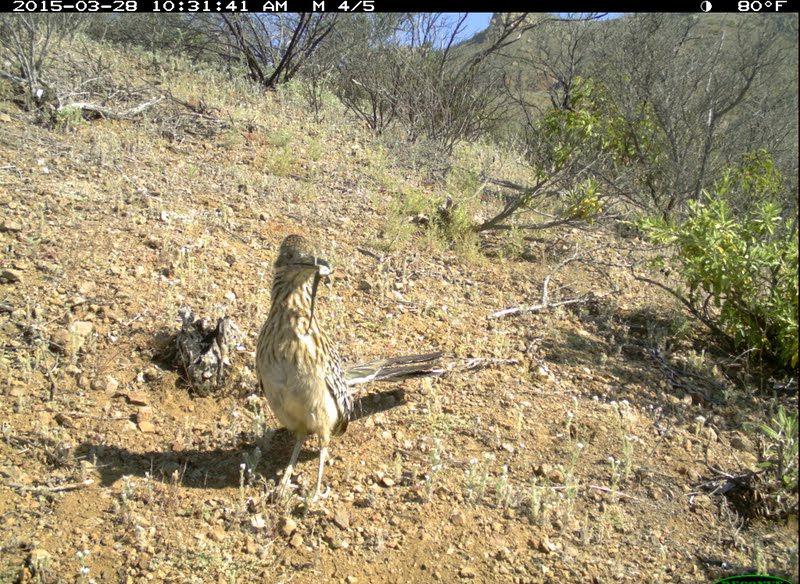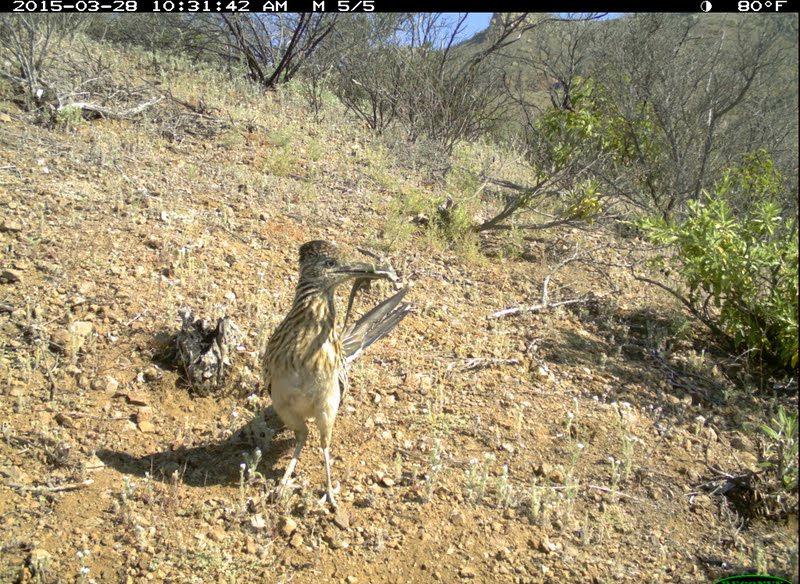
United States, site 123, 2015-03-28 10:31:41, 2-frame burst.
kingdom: Animalia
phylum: Chordata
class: Aves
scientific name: Aves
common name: bird